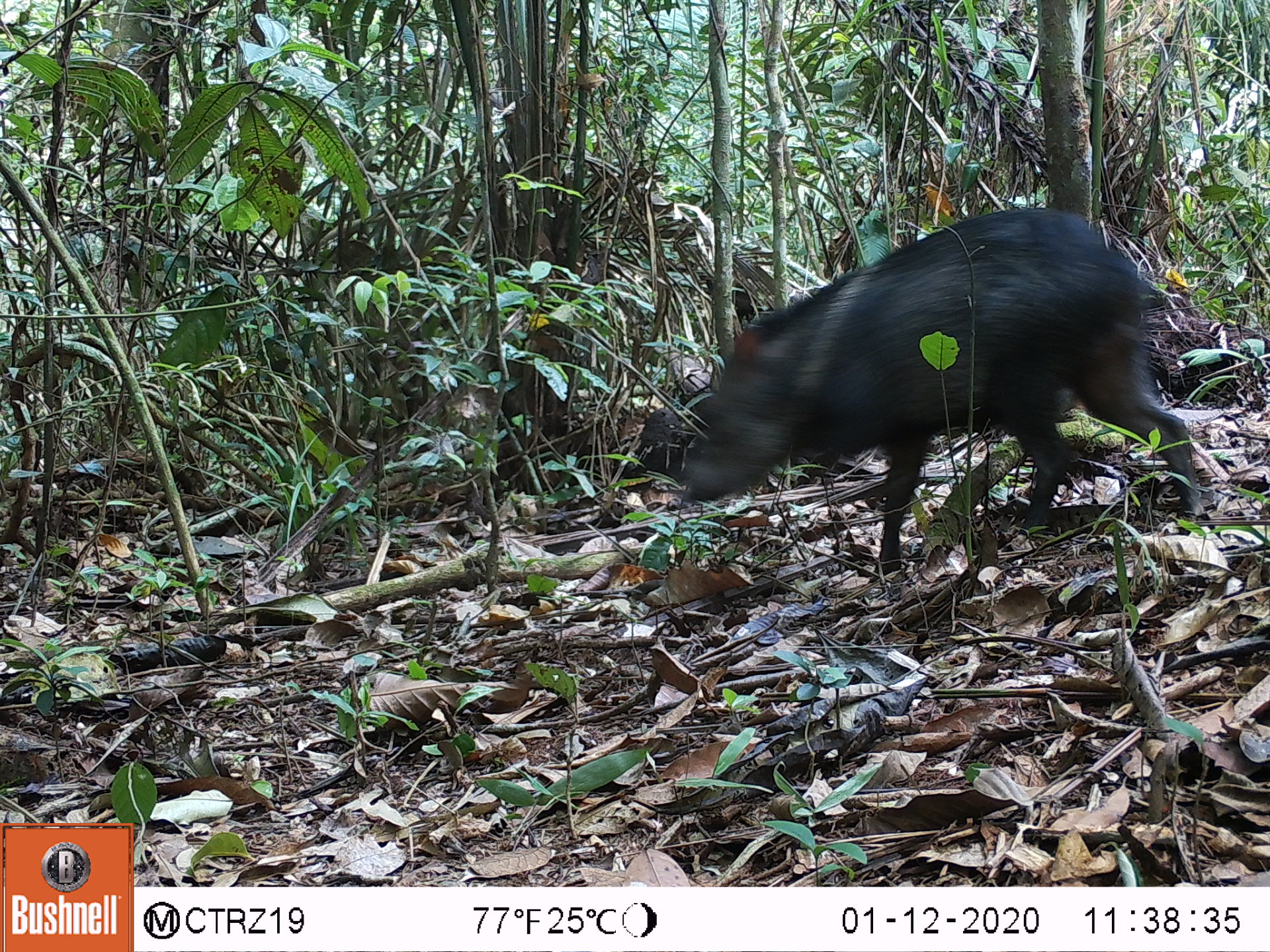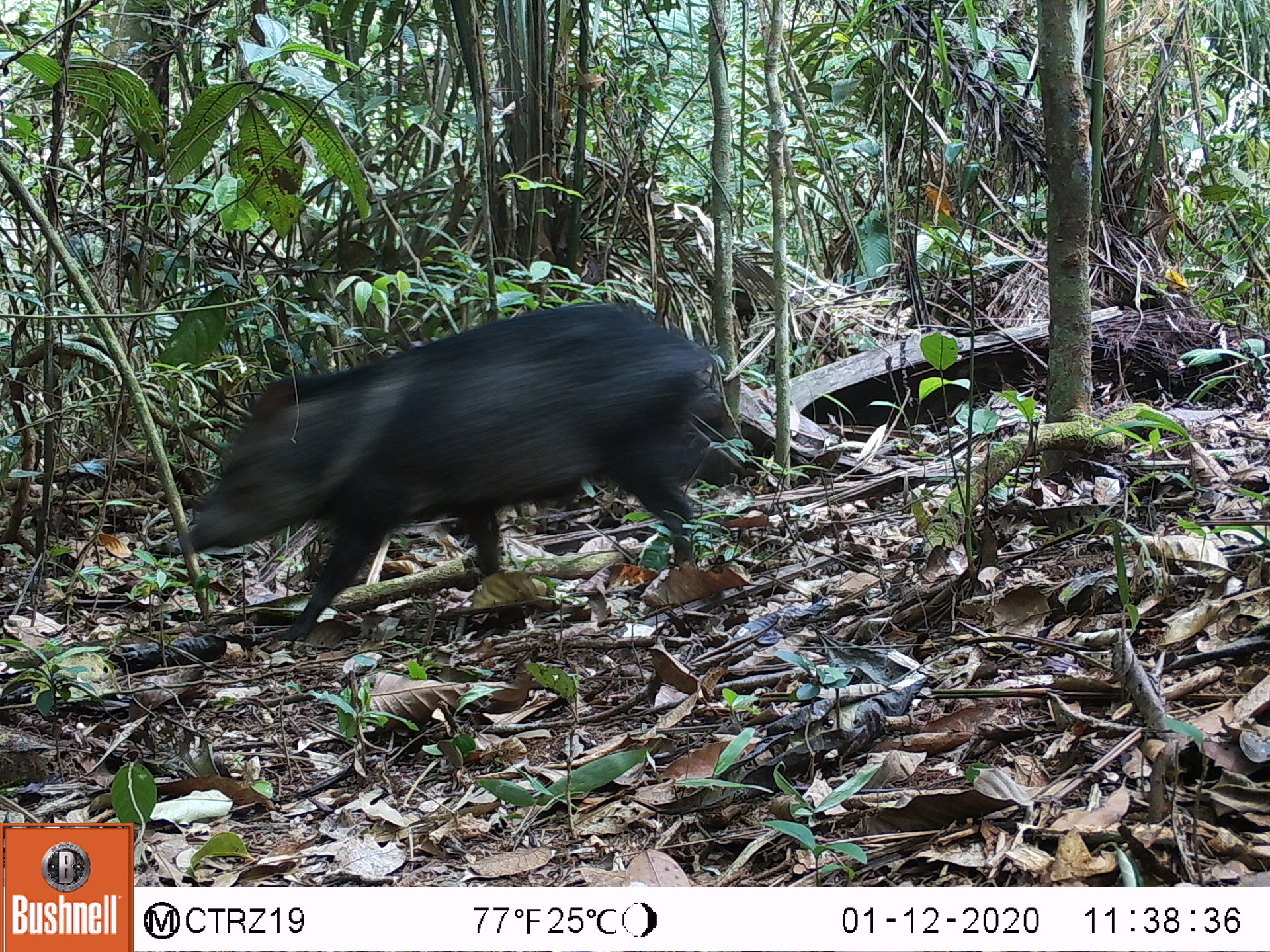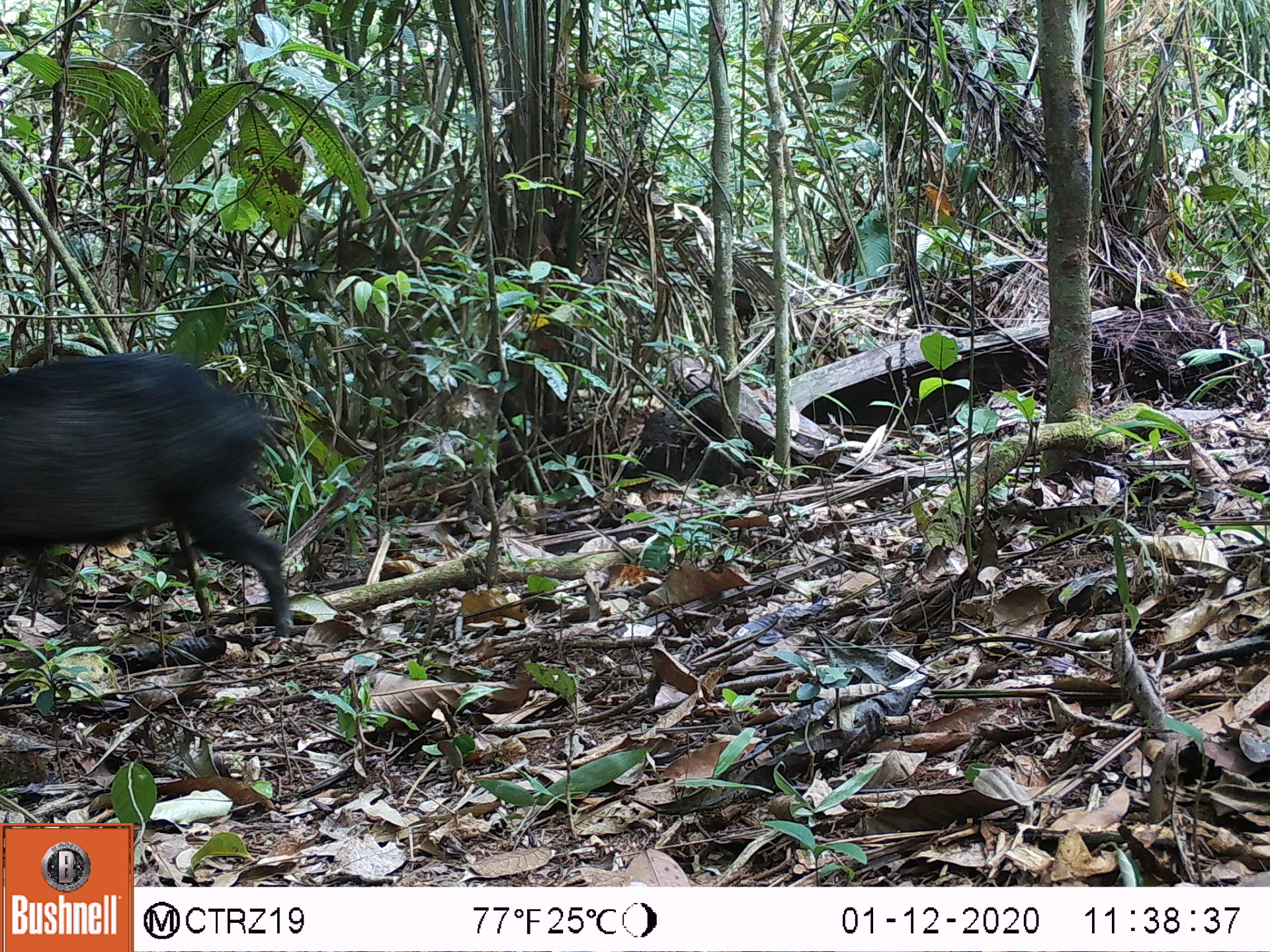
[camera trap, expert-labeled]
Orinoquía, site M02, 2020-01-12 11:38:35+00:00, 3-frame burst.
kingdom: Animalia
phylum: Chordata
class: Mammalia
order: Artiodactyla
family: Tayassuidae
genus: Pecari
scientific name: Pecari tajacu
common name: collared peccary